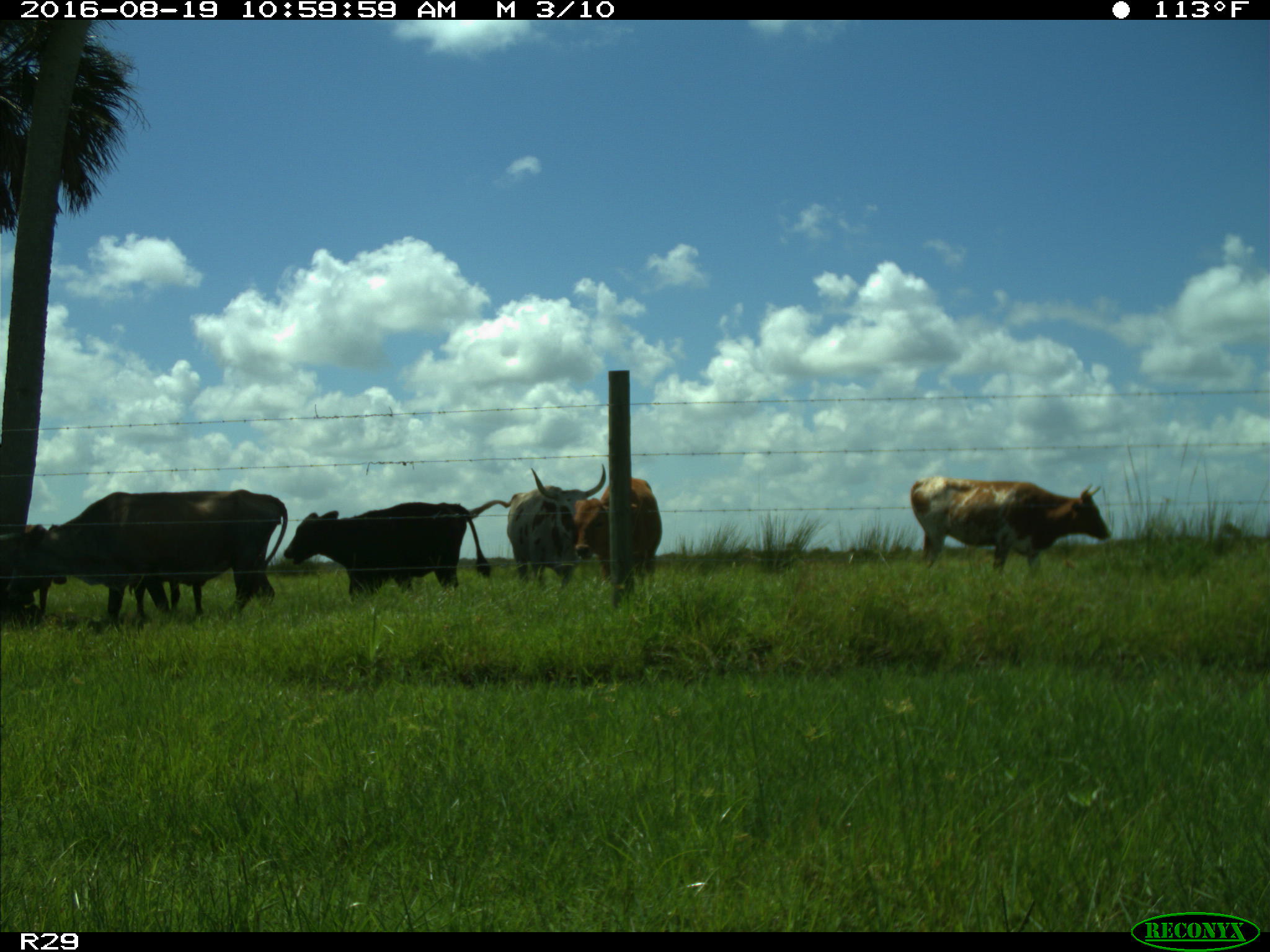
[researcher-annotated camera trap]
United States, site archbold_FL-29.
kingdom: Animalia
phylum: Chordata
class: Mammalia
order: Artiodactyla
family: Bovidae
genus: Bos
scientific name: Bos taurus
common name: domestic cow